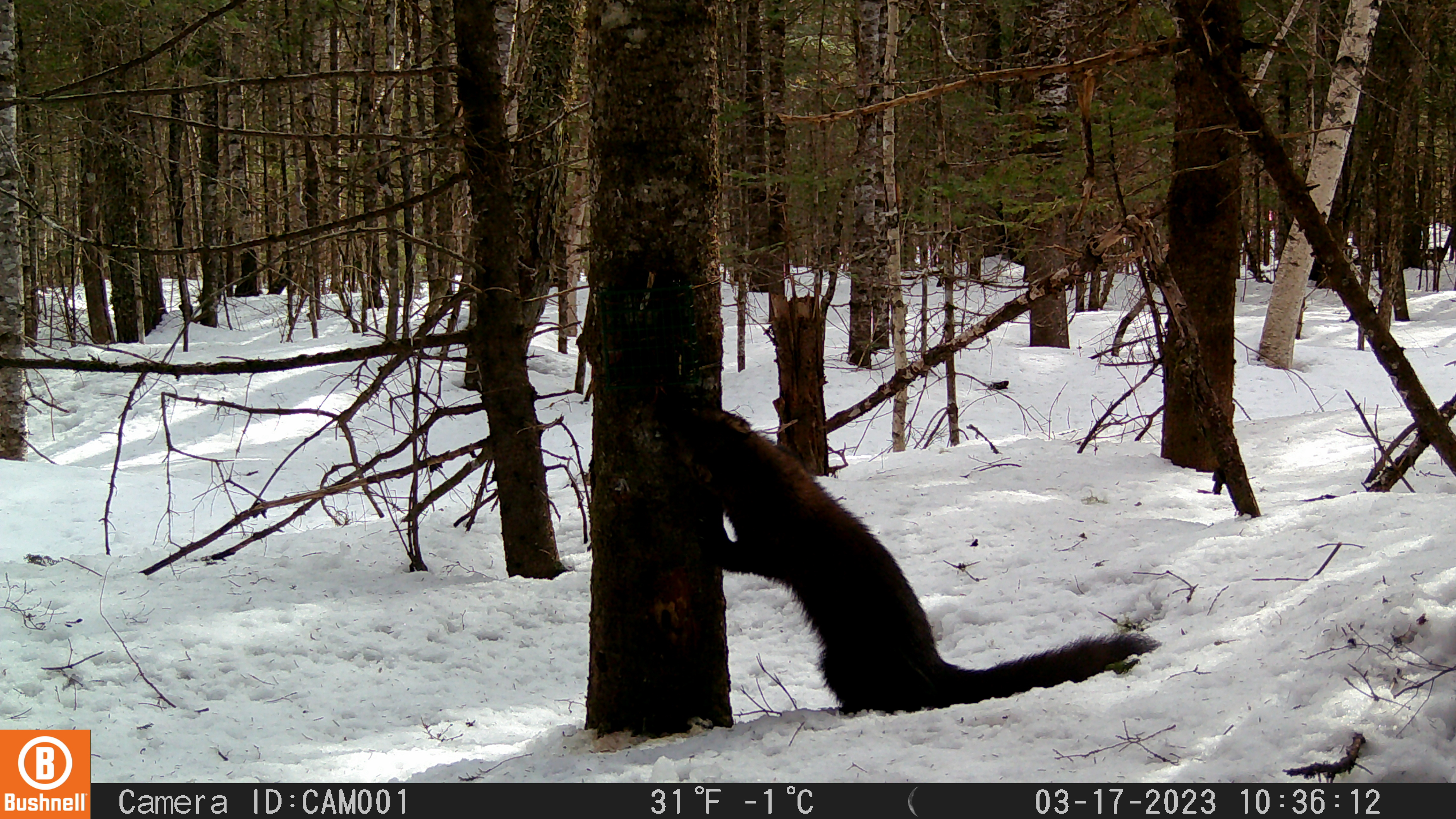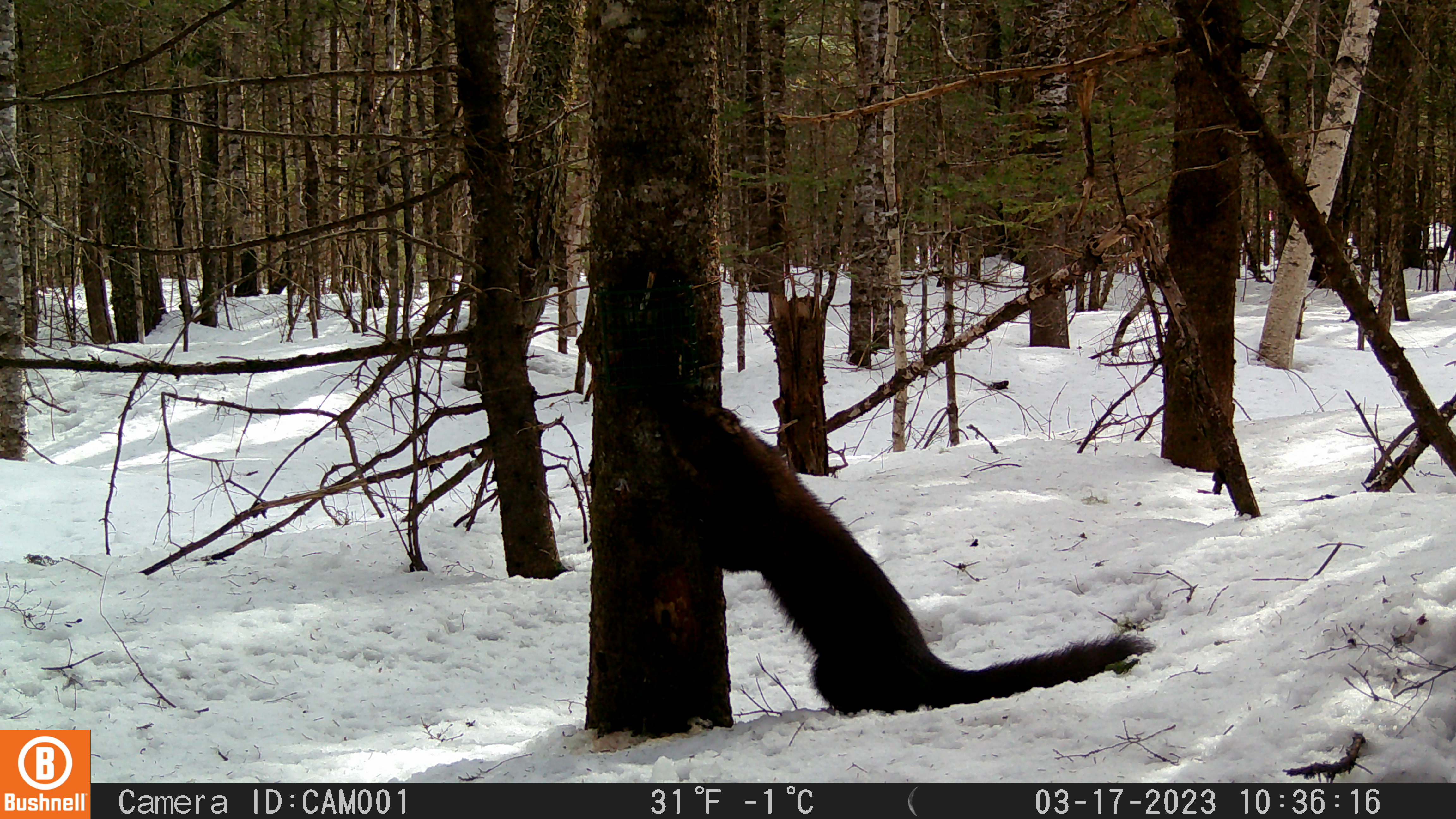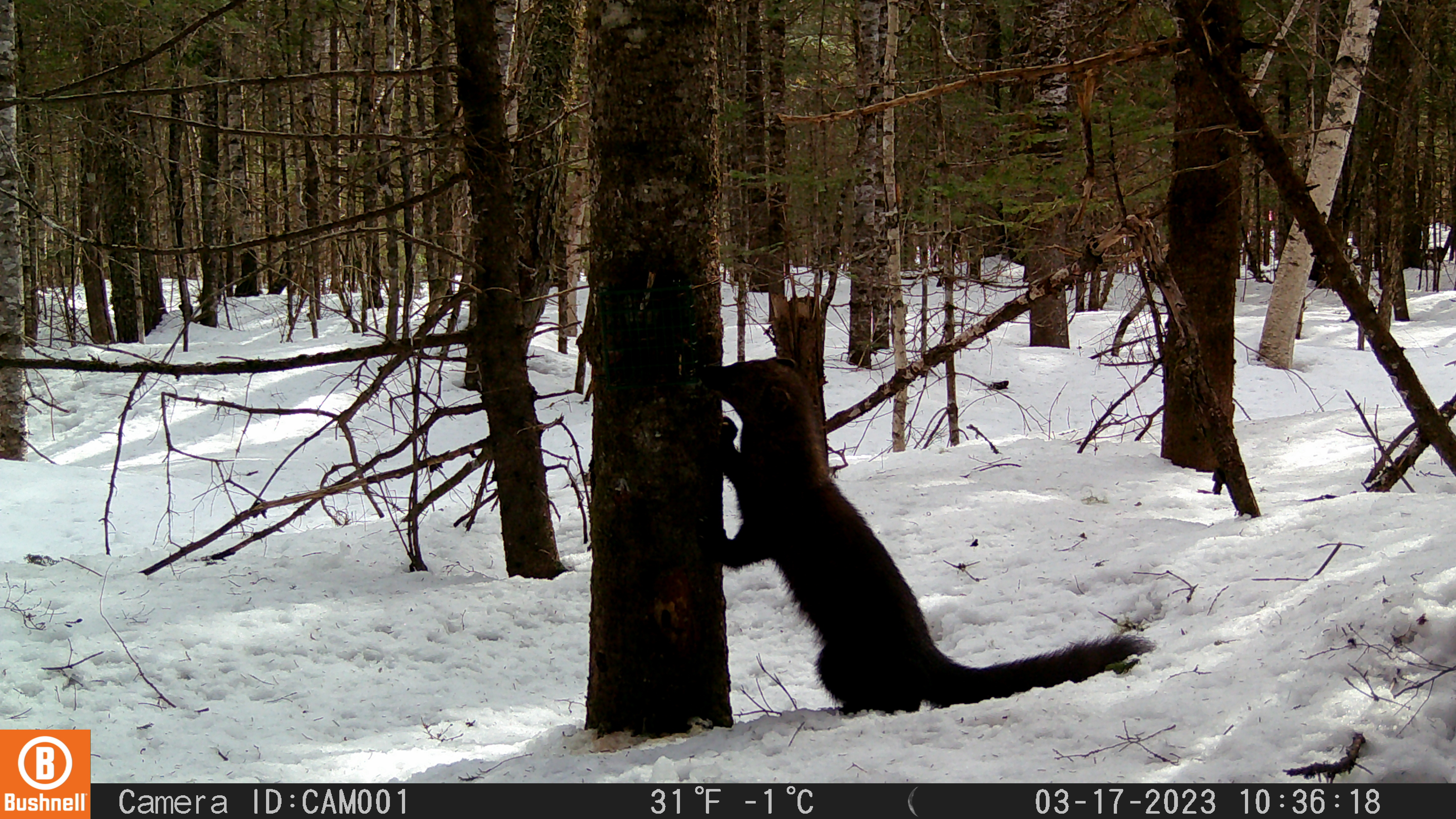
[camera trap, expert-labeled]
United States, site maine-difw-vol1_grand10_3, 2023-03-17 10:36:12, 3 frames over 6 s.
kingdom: Animalia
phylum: Chordata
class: Mammalia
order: Carnivora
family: Mustelidae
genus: Pekania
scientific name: Pekania pennanti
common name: fisher